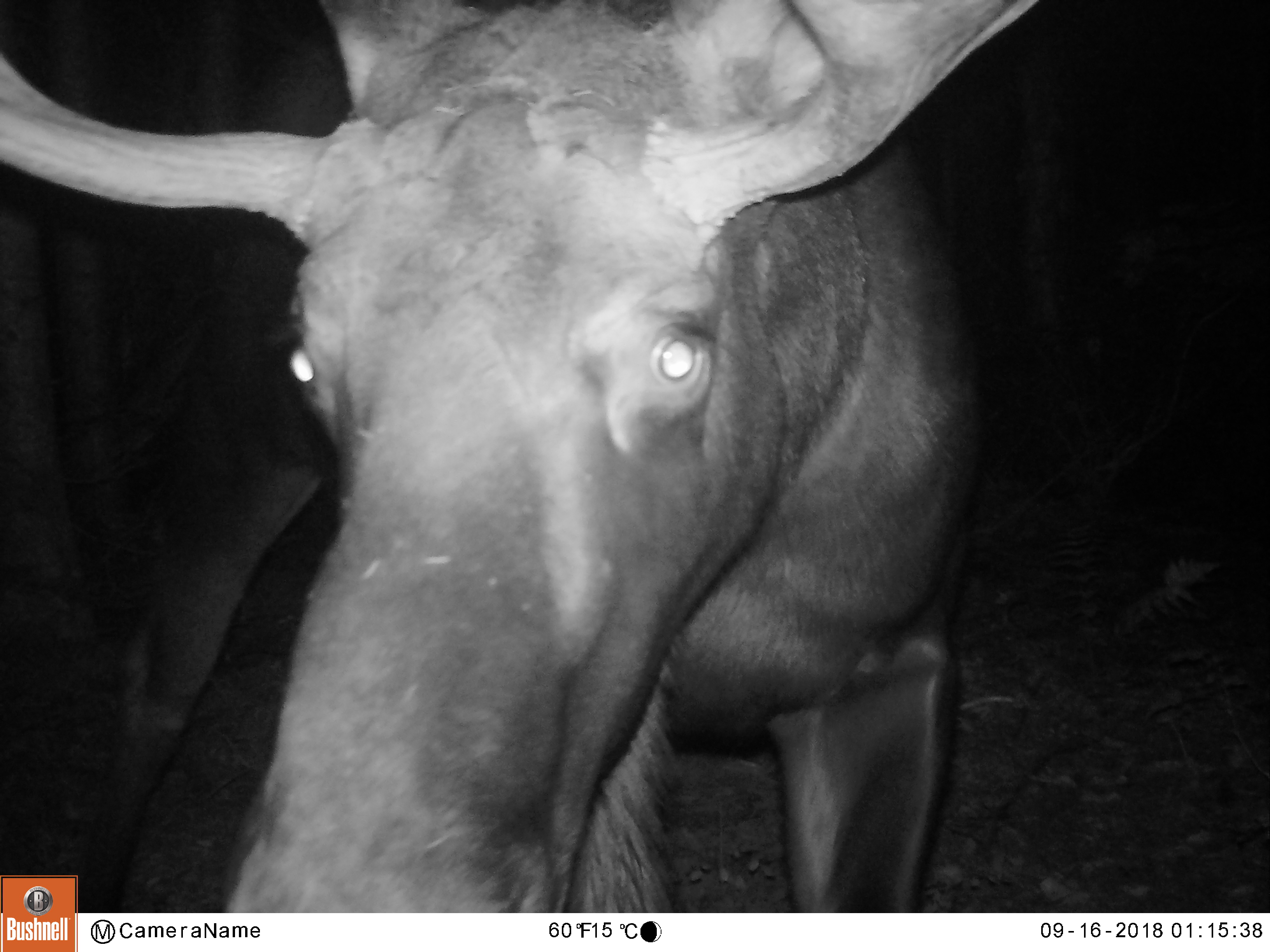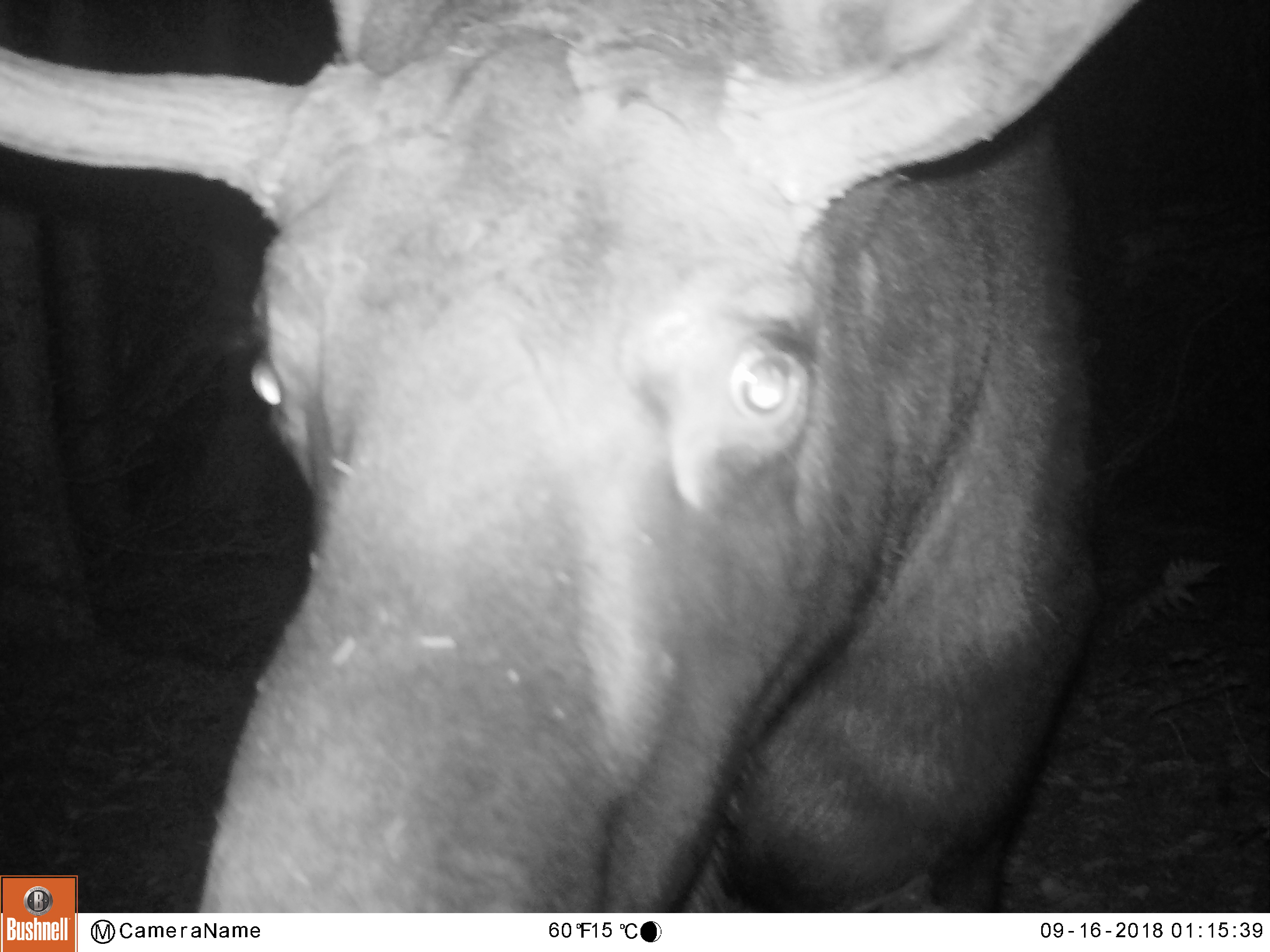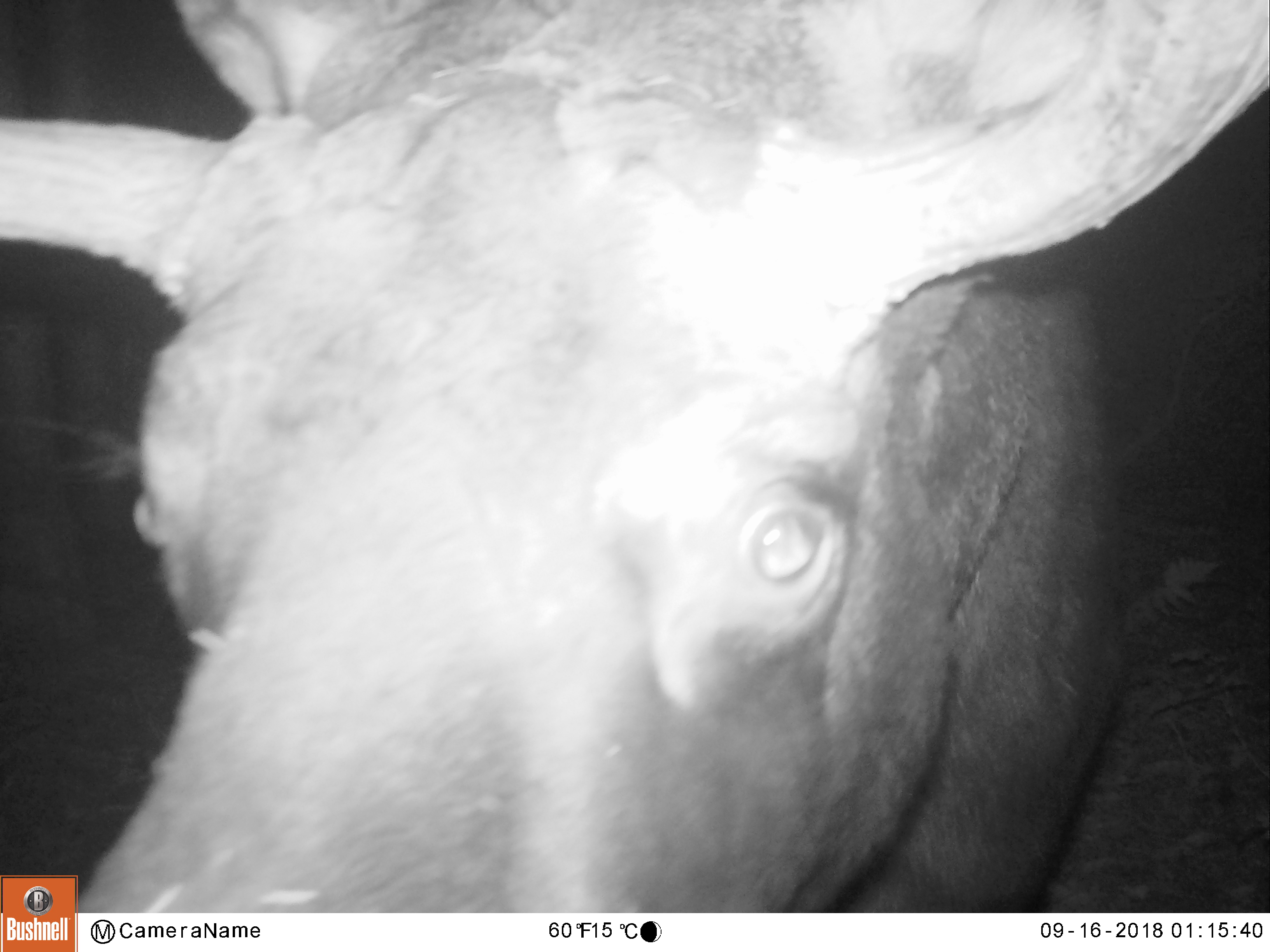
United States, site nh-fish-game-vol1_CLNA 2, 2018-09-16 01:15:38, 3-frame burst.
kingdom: Animalia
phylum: Chordata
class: Mammalia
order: Artiodactyla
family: Cervidae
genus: Alces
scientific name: Alces alces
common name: moose